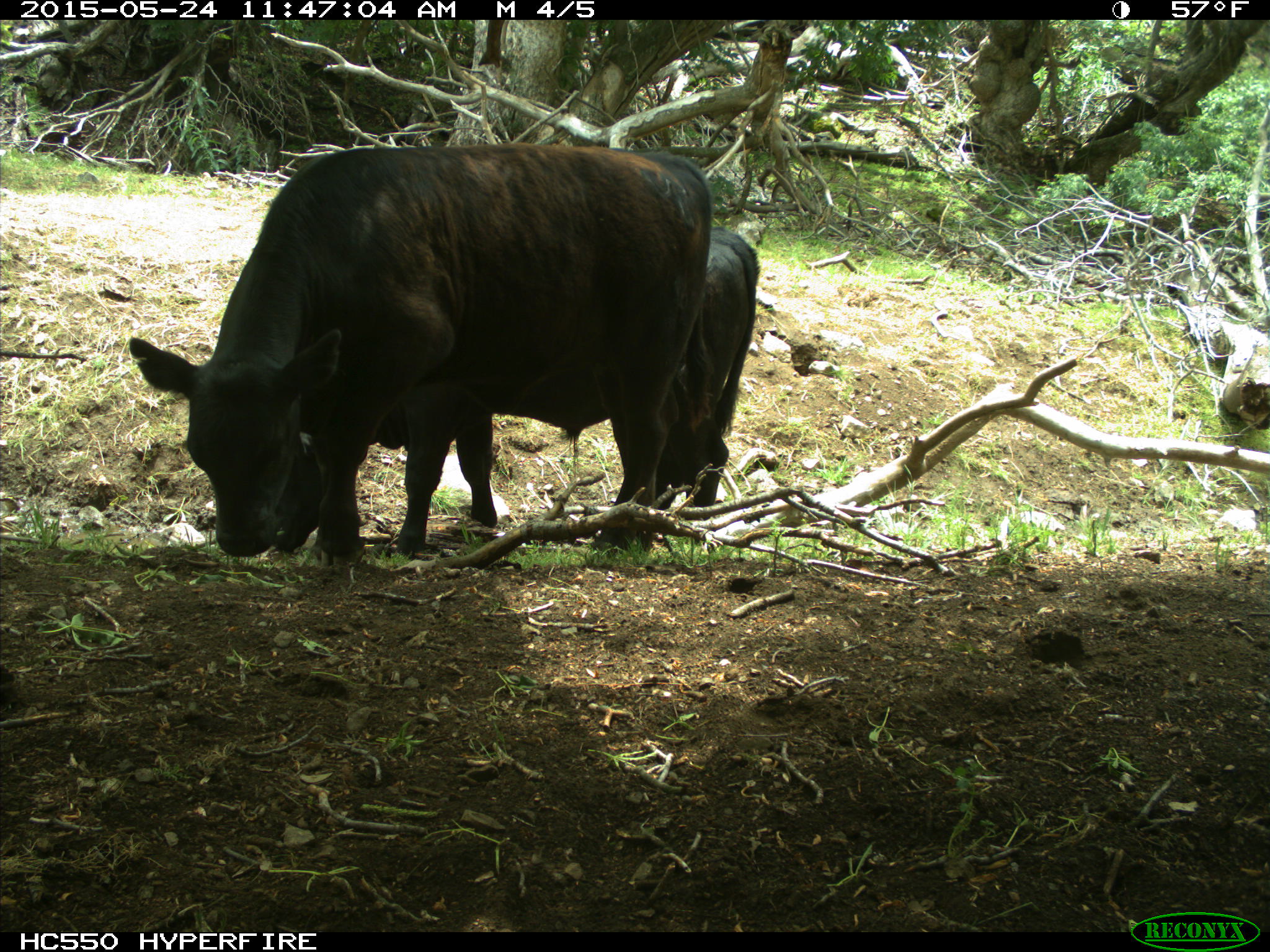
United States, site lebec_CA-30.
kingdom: Animalia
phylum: Chordata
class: Mammalia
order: Artiodactyla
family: Bovidae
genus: Bos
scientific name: Bos taurus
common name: domestic cow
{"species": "Bos taurus (domestic cow)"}